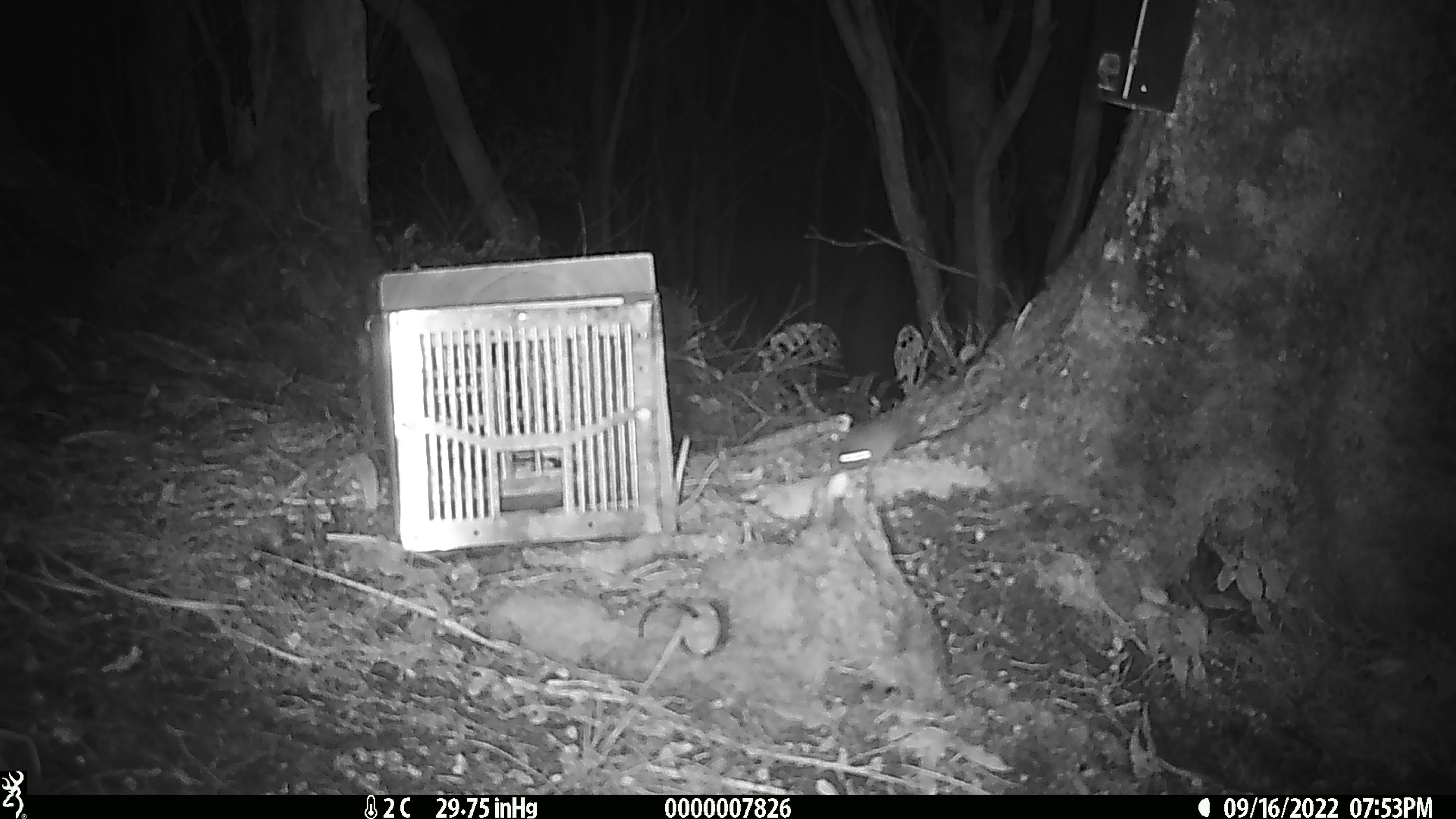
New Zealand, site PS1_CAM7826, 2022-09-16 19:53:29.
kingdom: Animalia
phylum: Chordata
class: Mammalia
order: Rodentia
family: Muridae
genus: Mus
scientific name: Mus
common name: mouse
Mouse (Mus).